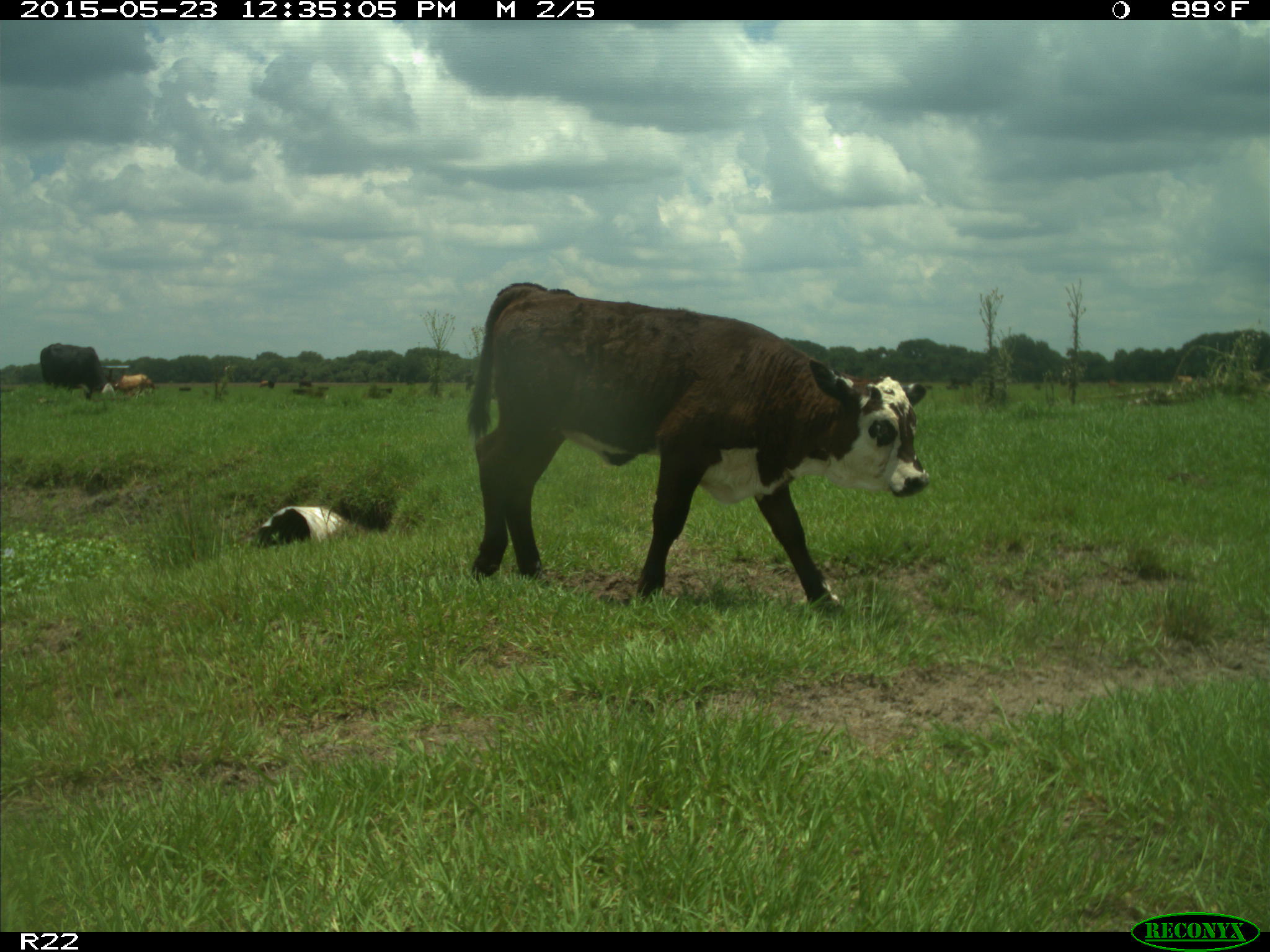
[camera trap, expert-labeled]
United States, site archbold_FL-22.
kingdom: Animalia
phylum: Chordata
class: Mammalia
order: Artiodactyla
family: Bovidae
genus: Bos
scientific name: Bos taurus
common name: domestic cow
Bos taurus (domestic cow).